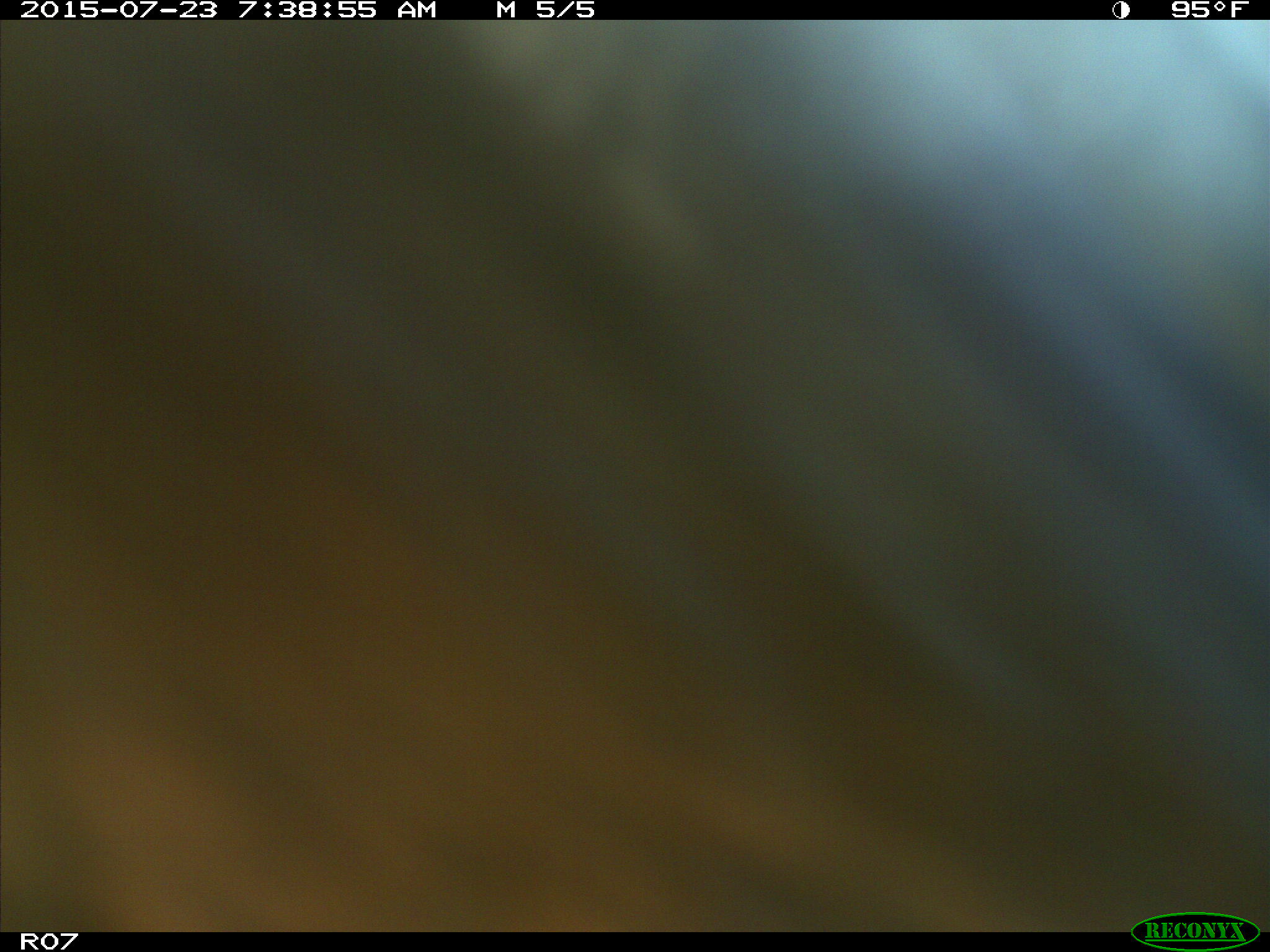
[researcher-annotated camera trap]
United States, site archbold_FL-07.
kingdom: Animalia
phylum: Chordata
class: Mammalia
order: Artiodactyla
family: Bovidae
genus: Bos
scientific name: Bos taurus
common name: domestic cow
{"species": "Bos taurus (domestic cow)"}